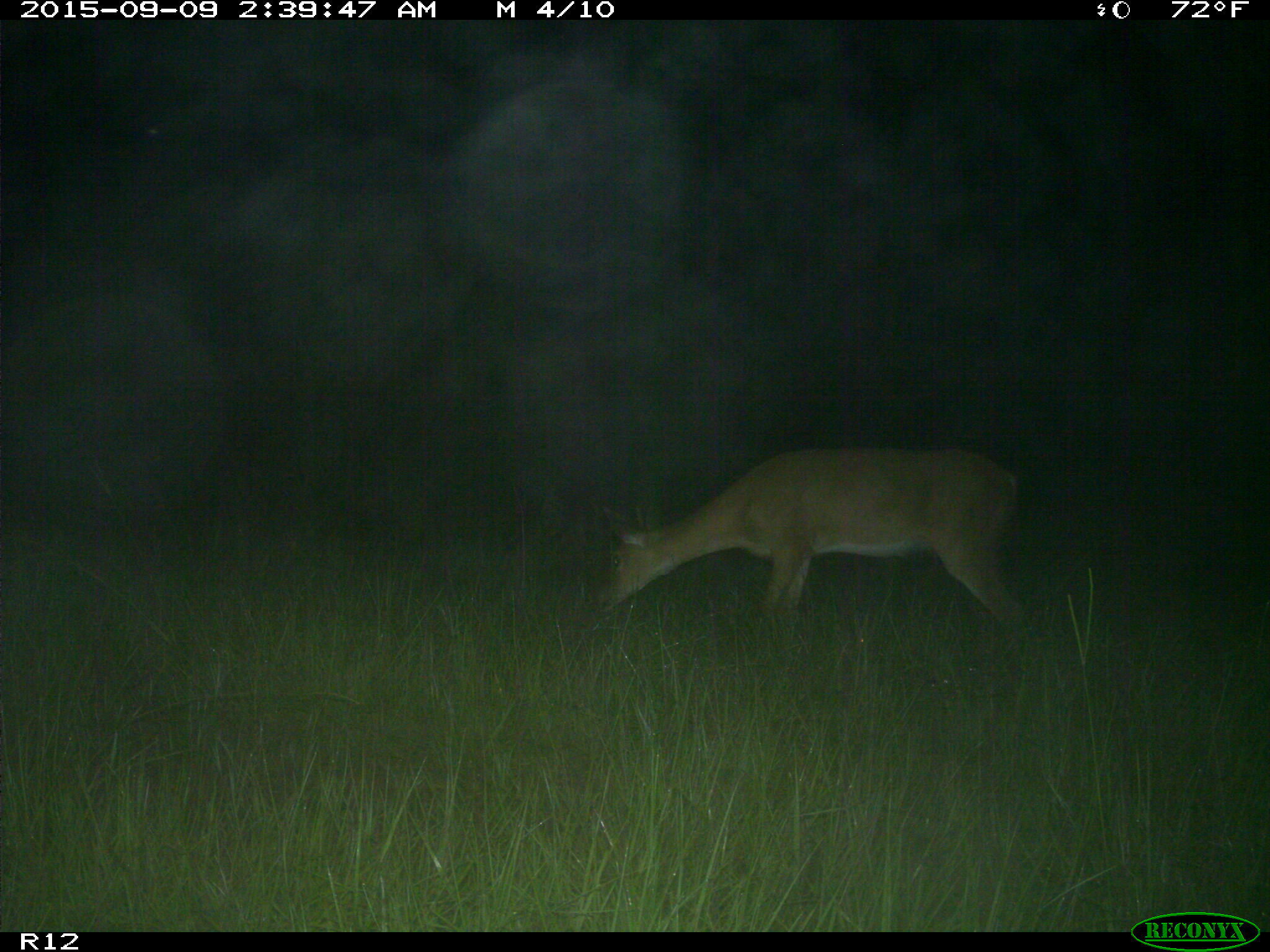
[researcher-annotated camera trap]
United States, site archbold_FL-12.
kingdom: Animalia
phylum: Chordata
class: Mammalia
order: Artiodactyla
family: Cervidae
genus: Odocoileus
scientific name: Odocoileus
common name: deer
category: unidentified deer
Unidentified deer (deer) (Odocoileus).